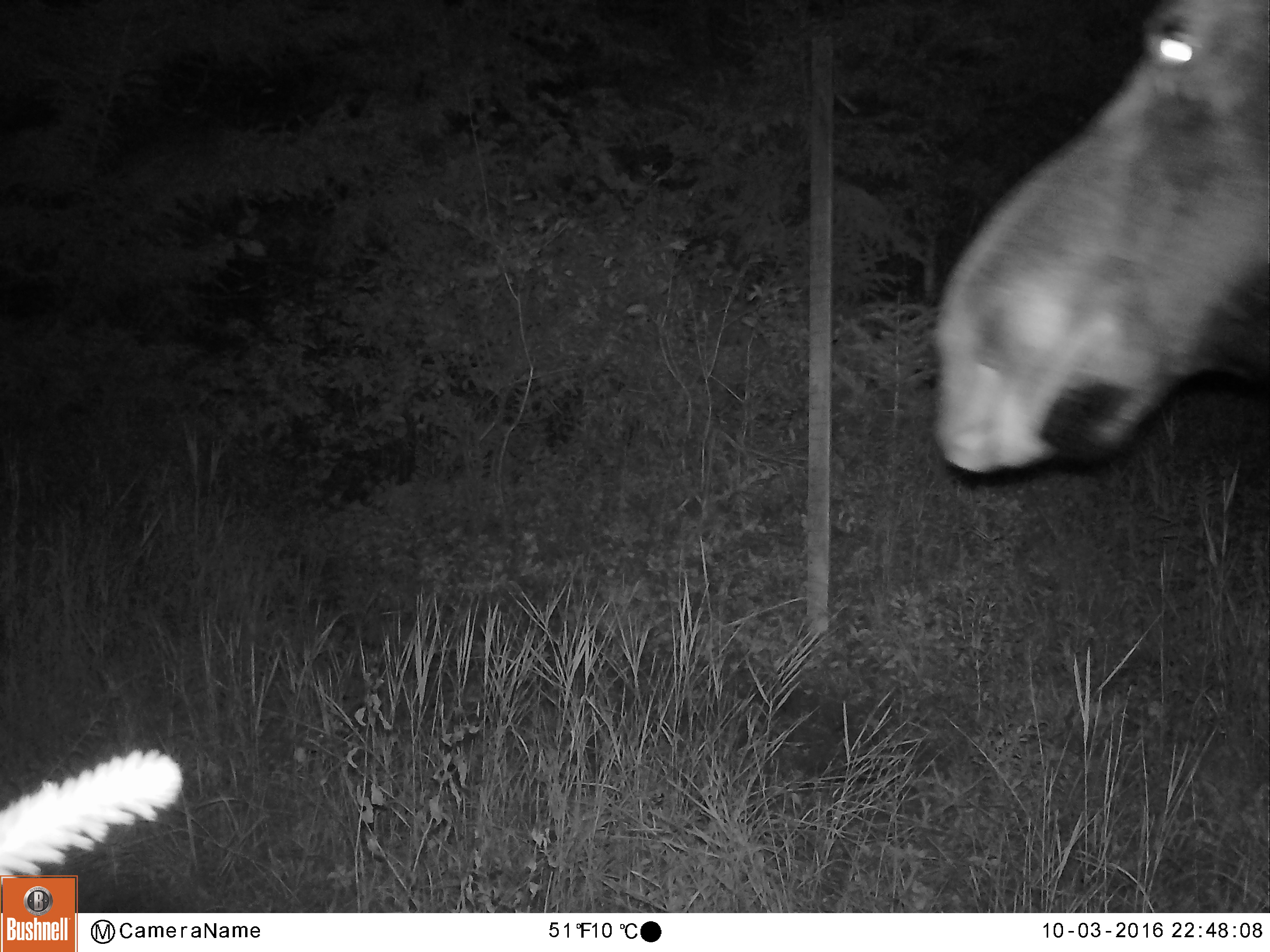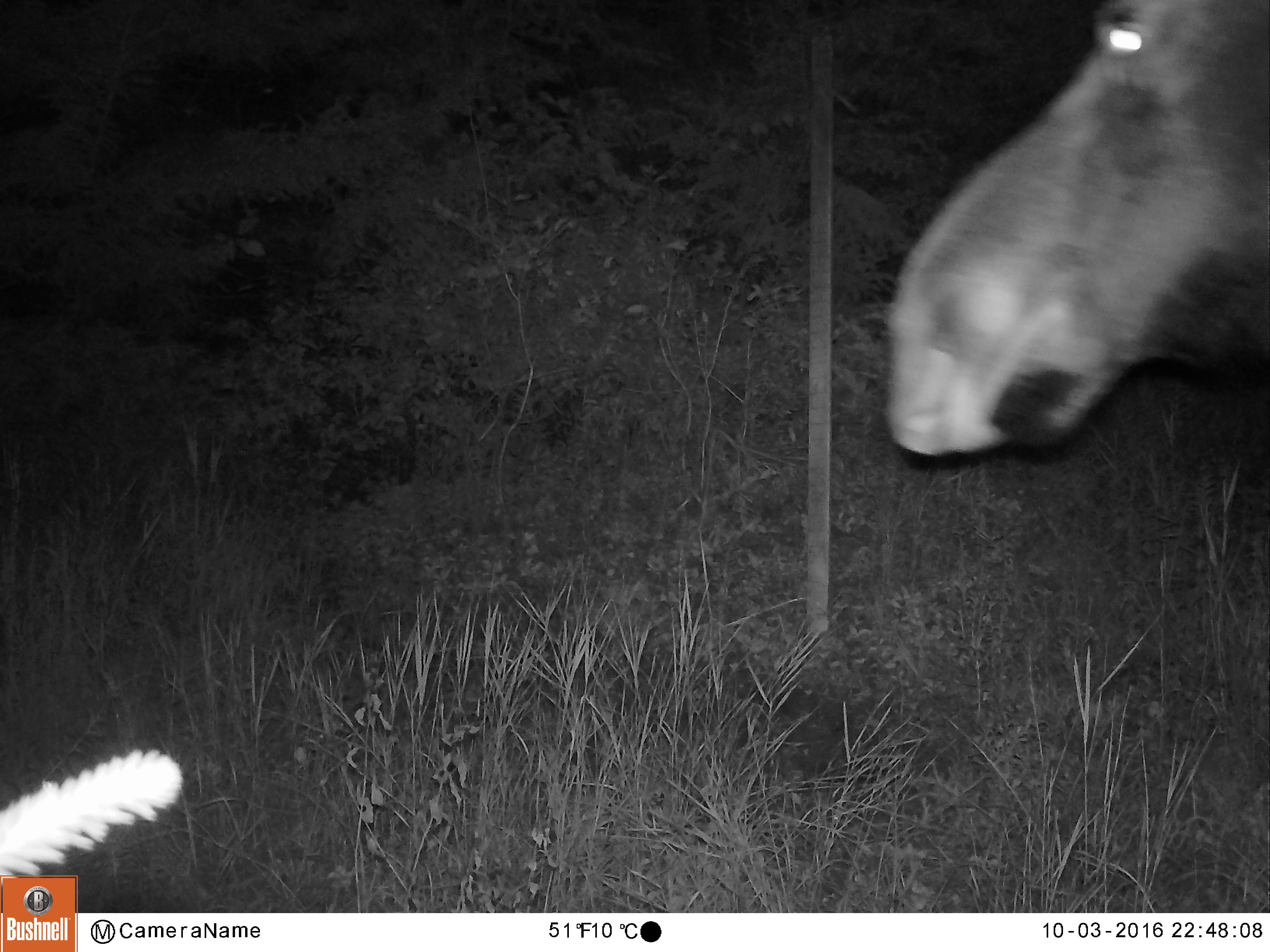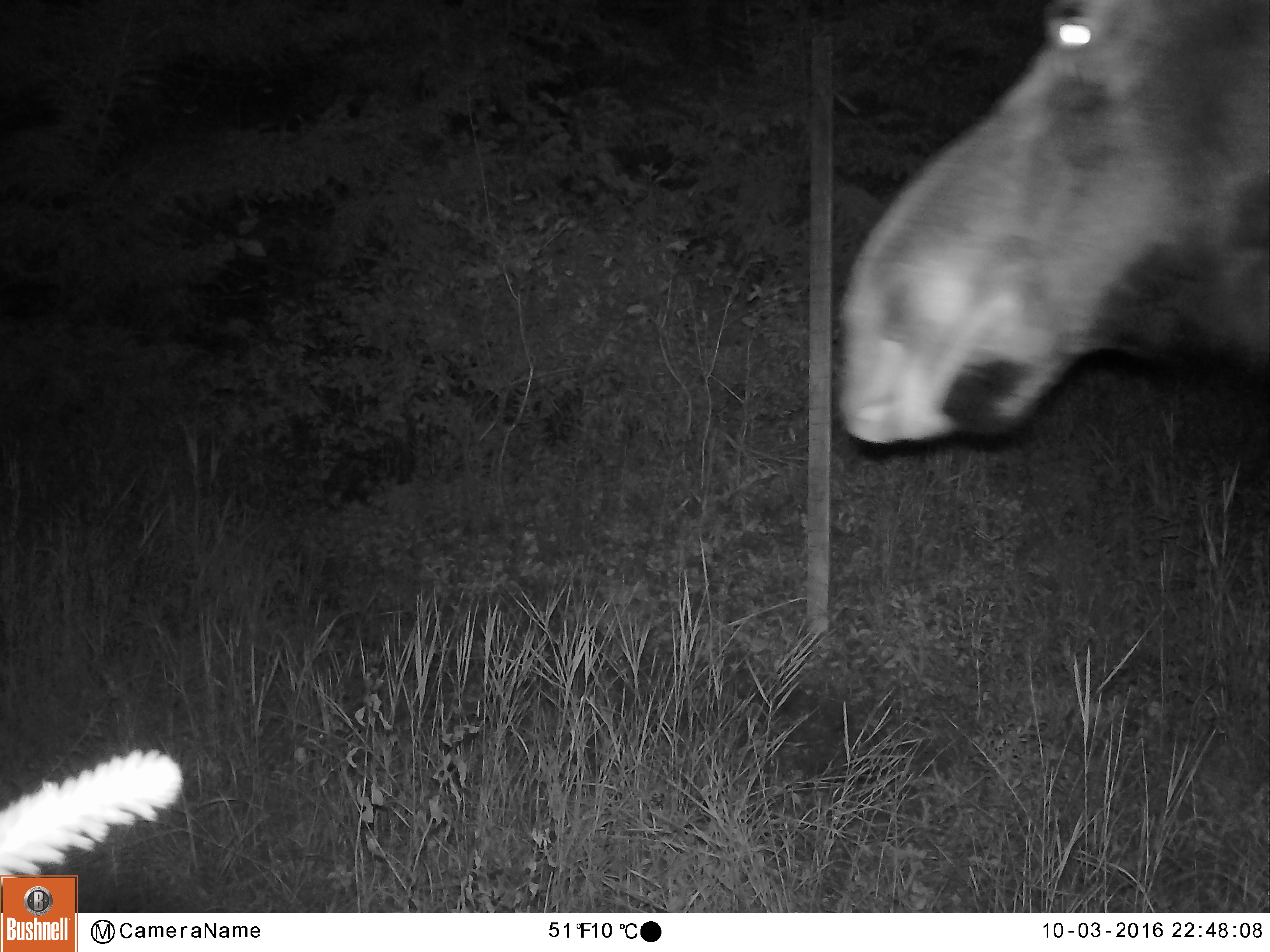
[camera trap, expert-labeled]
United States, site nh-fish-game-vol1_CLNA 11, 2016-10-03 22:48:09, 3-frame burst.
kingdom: Animalia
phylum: Chordata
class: Mammalia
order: Artiodactyla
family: Cervidae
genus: Alces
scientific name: Alces alces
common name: moose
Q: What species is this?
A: Moose (Alces alces).